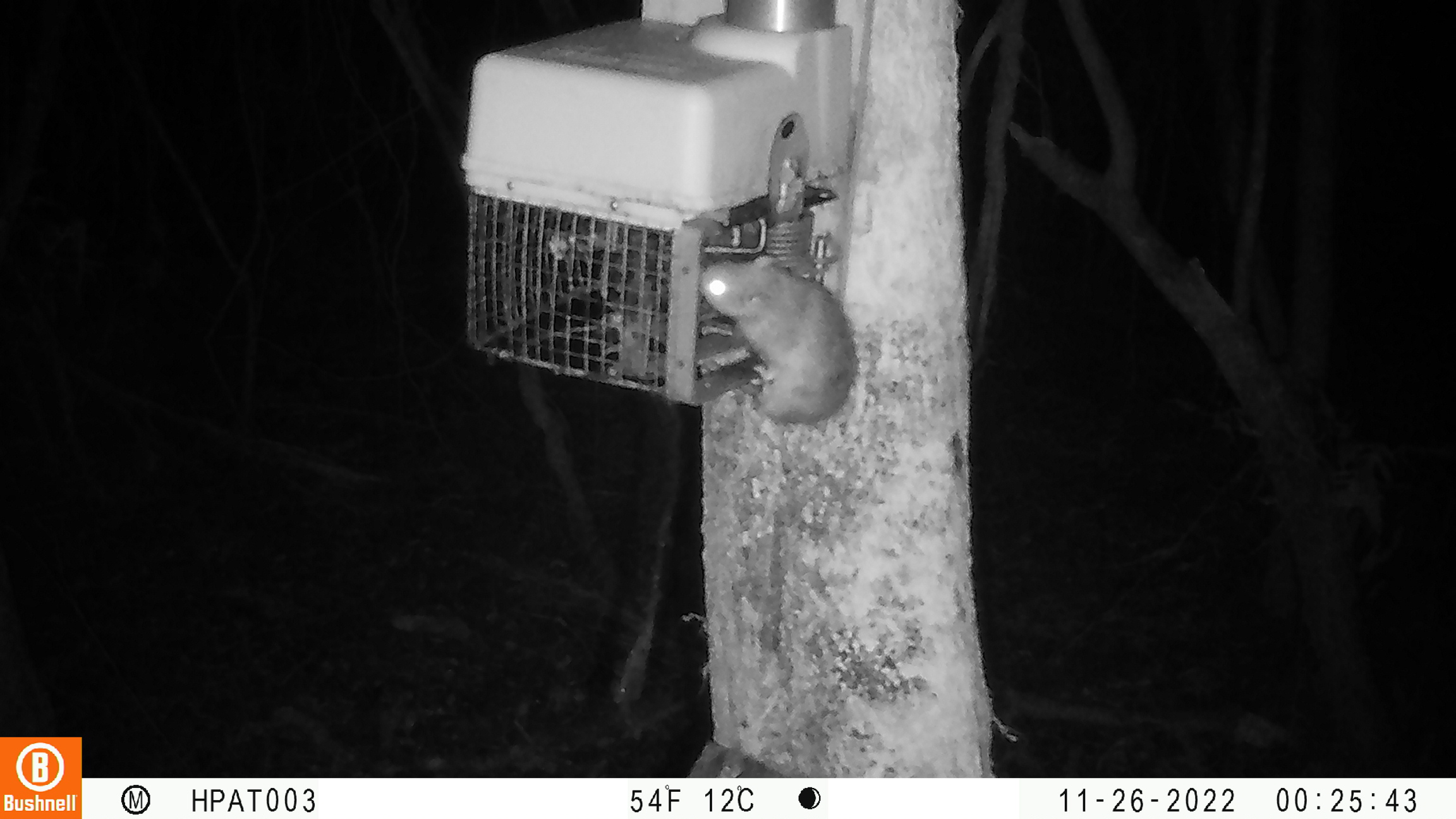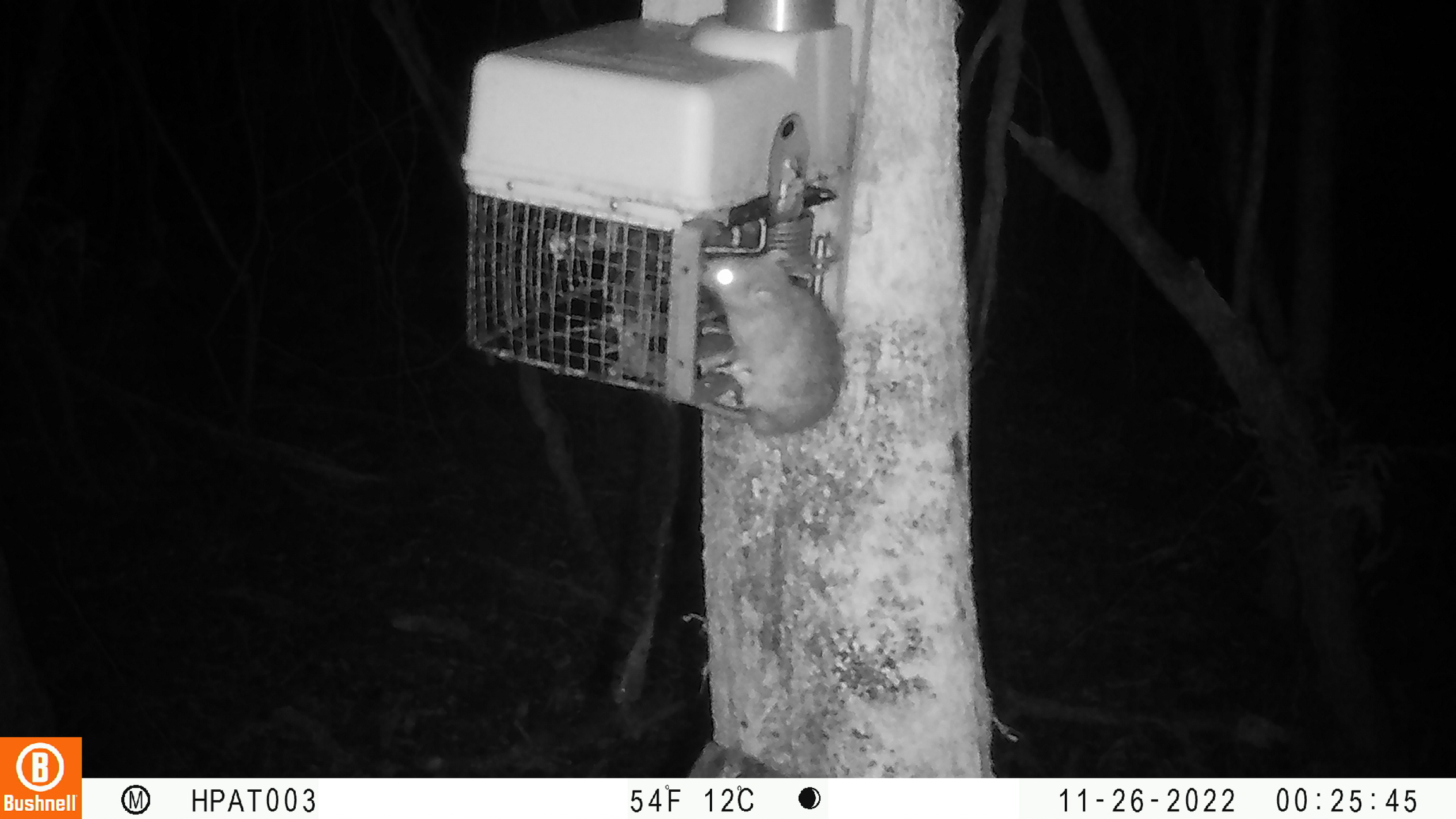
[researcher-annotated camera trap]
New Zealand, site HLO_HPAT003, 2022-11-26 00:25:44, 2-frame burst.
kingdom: Animalia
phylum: Chordata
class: Mammalia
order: Rodentia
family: Muridae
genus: Rattus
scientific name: Rattus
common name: rat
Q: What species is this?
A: Rat (Rattus).